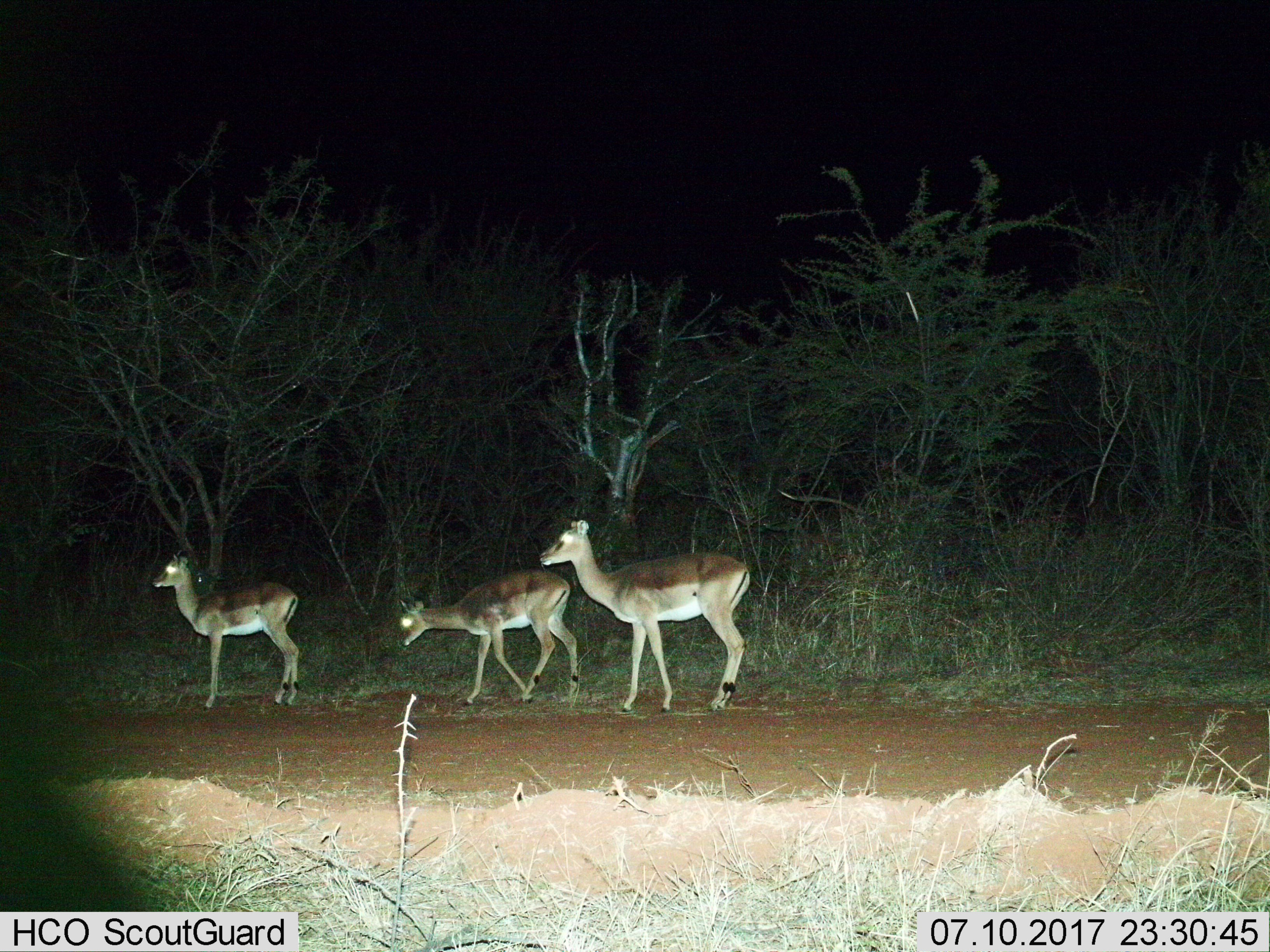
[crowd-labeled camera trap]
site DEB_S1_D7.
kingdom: Animalia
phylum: Chordata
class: Mammalia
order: Artiodactyla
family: Bovidae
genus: Aepyceros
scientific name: Aepyceros melampus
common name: impala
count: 3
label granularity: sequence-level